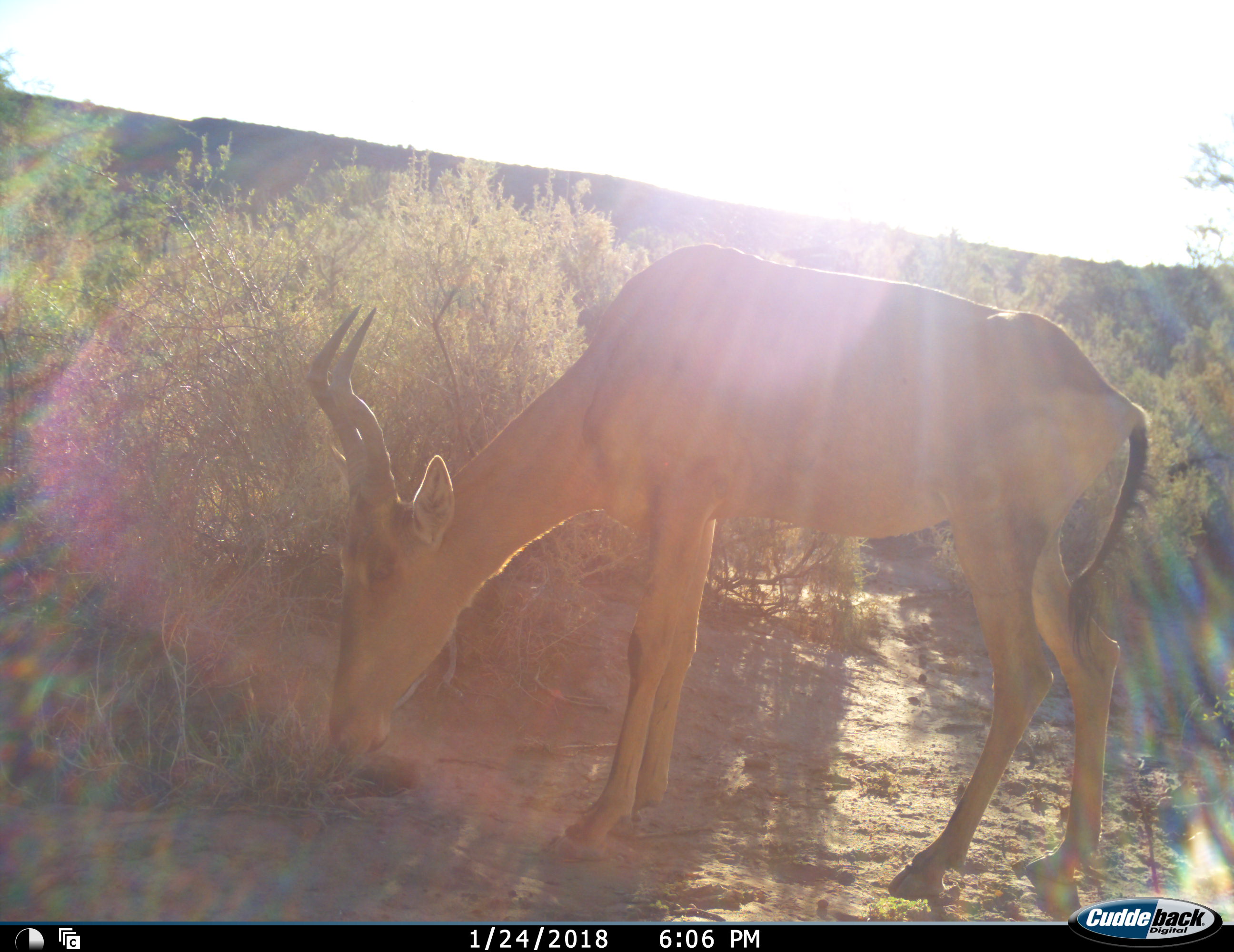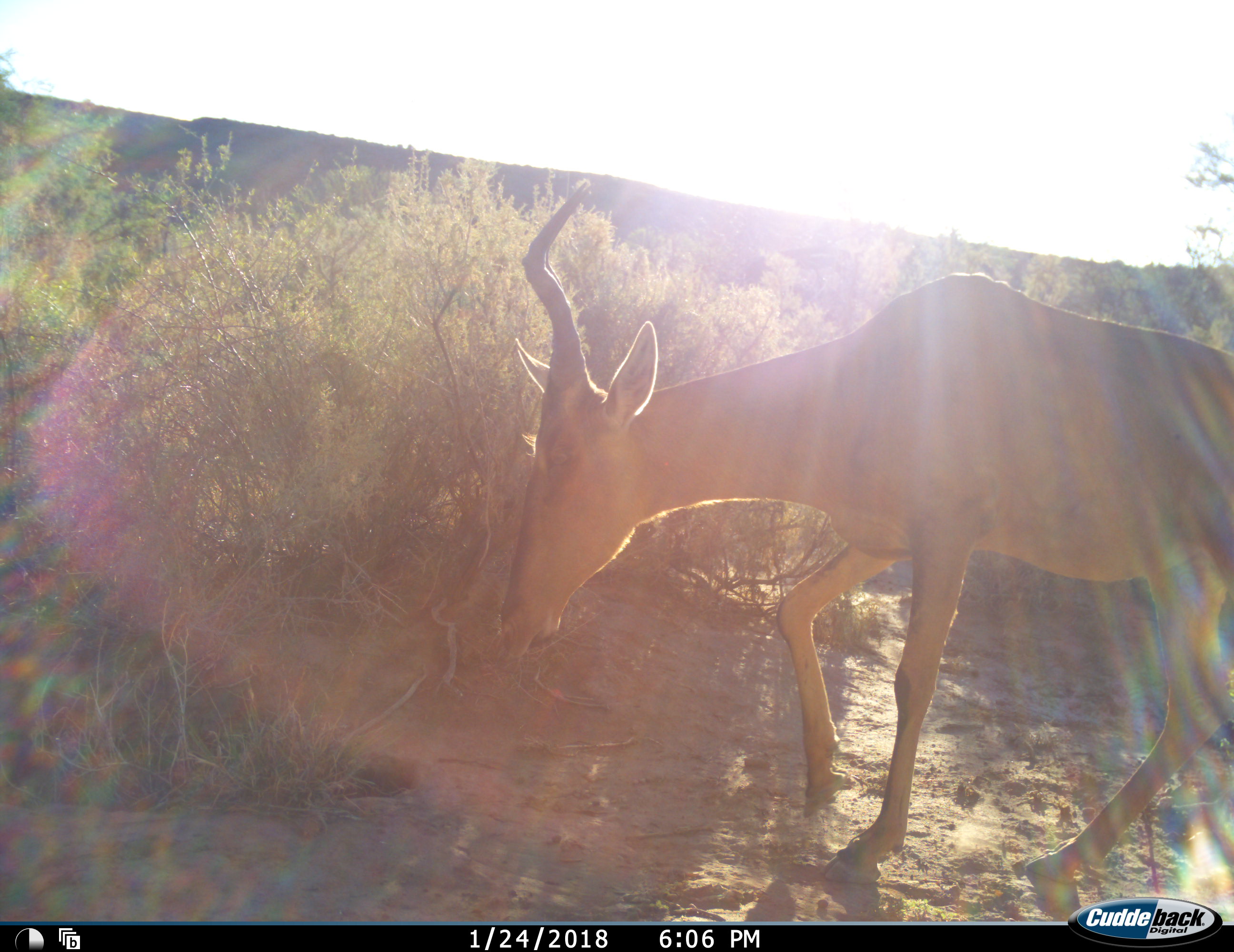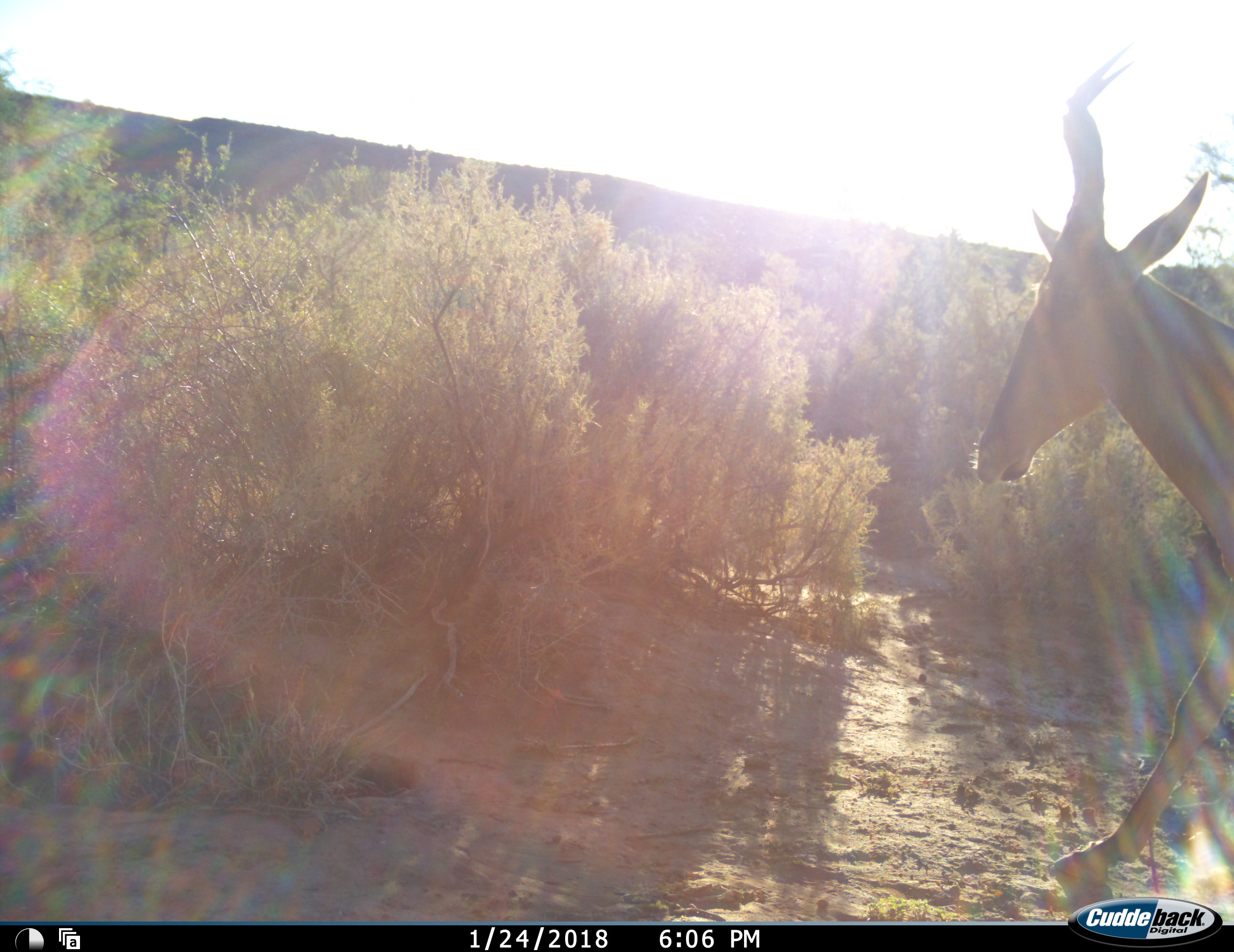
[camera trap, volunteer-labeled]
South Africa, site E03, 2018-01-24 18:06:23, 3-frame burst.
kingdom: Animalia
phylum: Chordata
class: Mammalia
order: Artiodactyla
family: Bovidae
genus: Alcelaphus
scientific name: Alcelaphus buselaphus caama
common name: red hartebeest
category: hartebeestred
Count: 1.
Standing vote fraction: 40%.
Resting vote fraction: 0%.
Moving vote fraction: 50%.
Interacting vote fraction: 0%.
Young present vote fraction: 0%.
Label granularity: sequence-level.